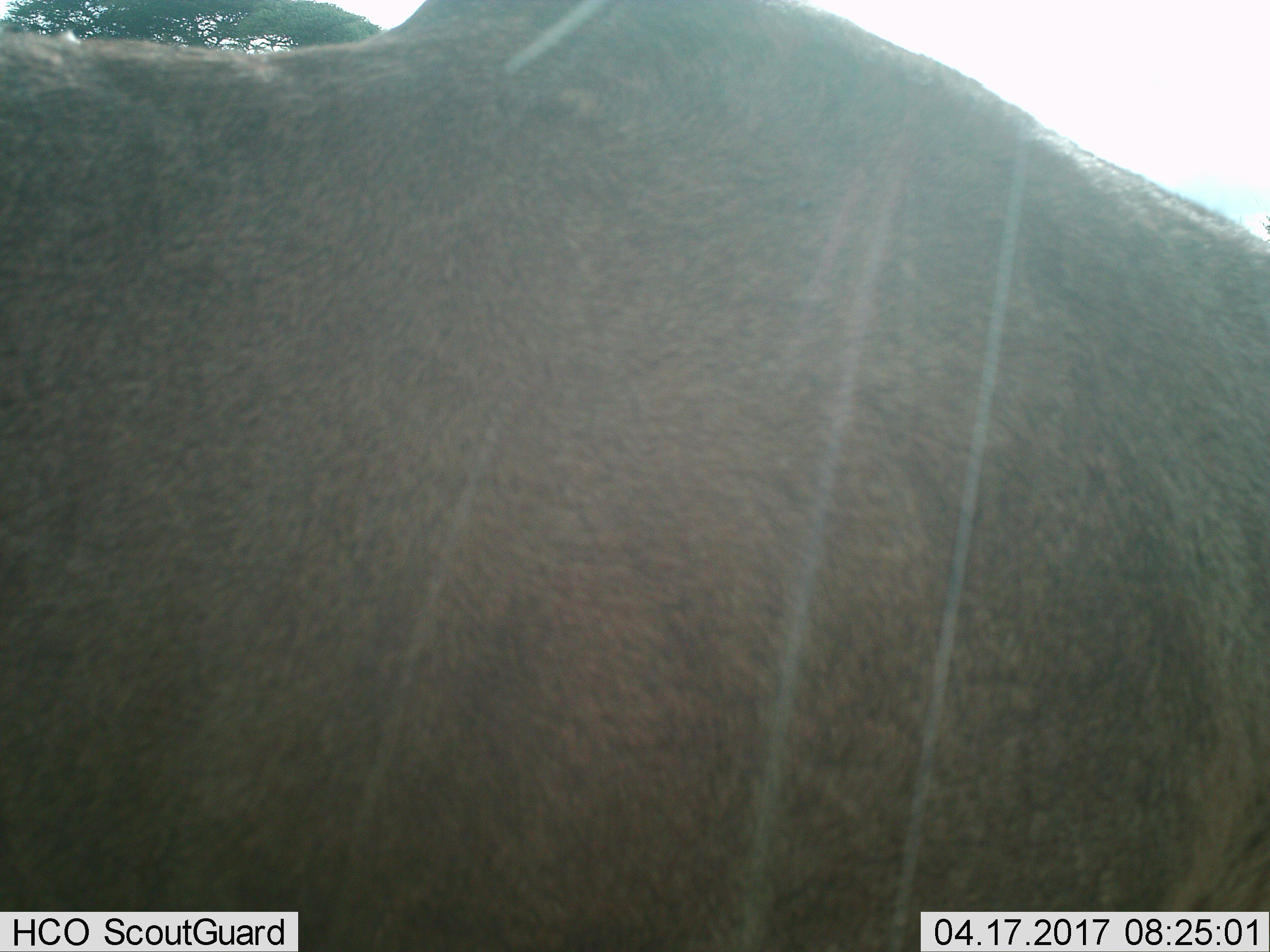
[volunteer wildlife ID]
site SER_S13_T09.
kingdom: Animalia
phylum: Chordata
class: Mammalia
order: Artiodactyla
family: Bovidae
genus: Connochaetes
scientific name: Connochaetes taurinus taurinus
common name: blue wildebeest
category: wildebeestblue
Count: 1.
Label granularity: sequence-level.